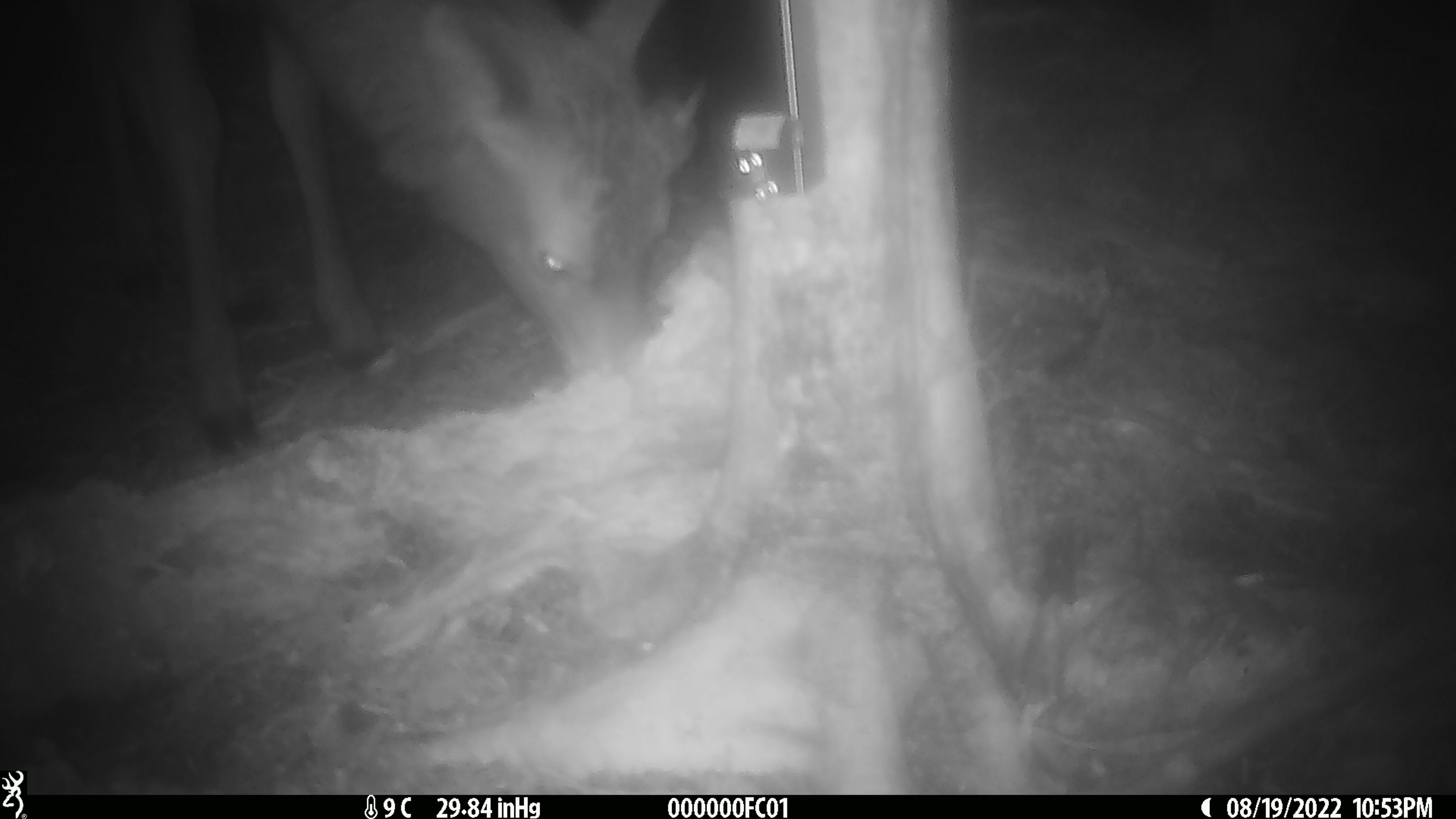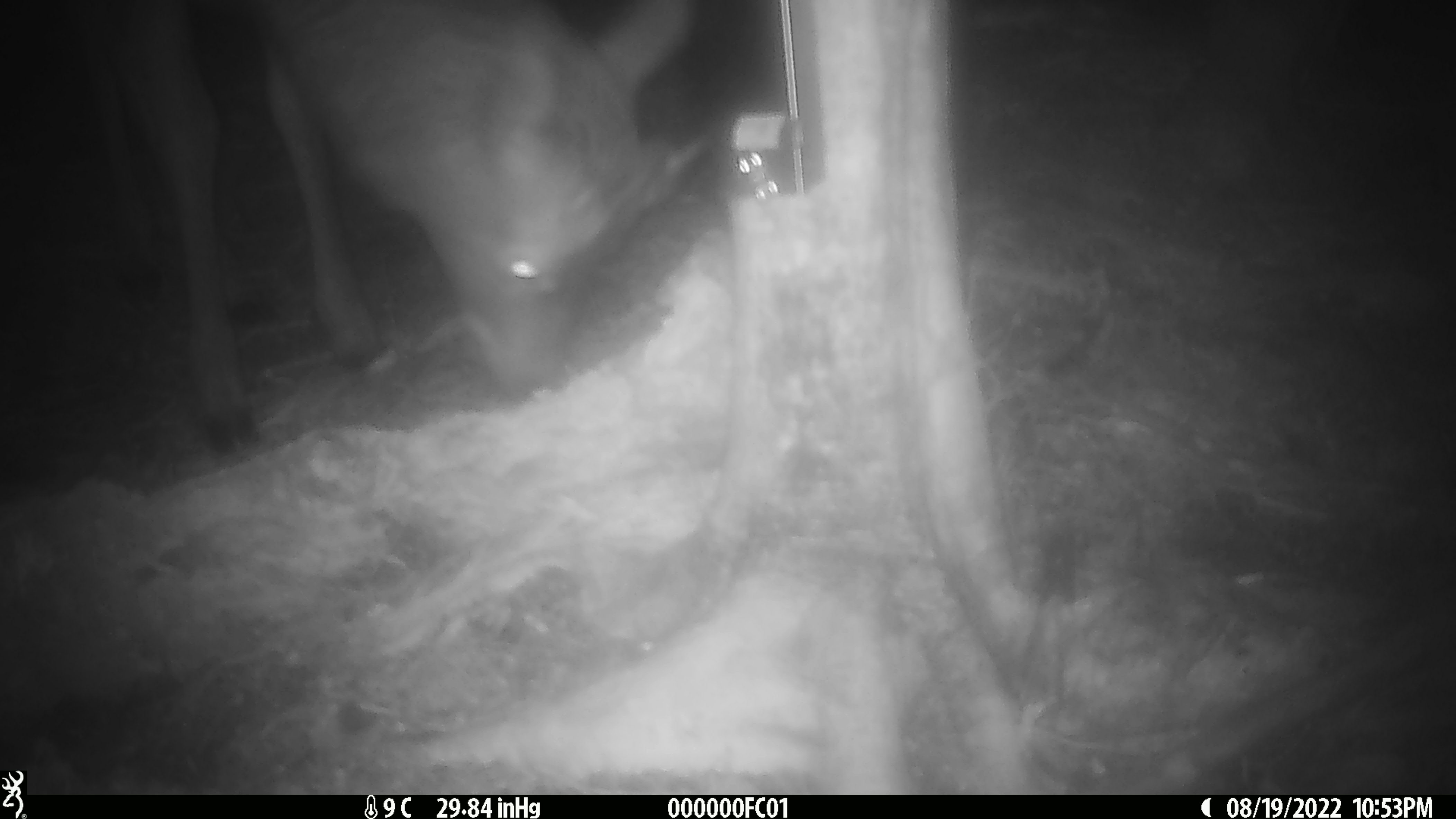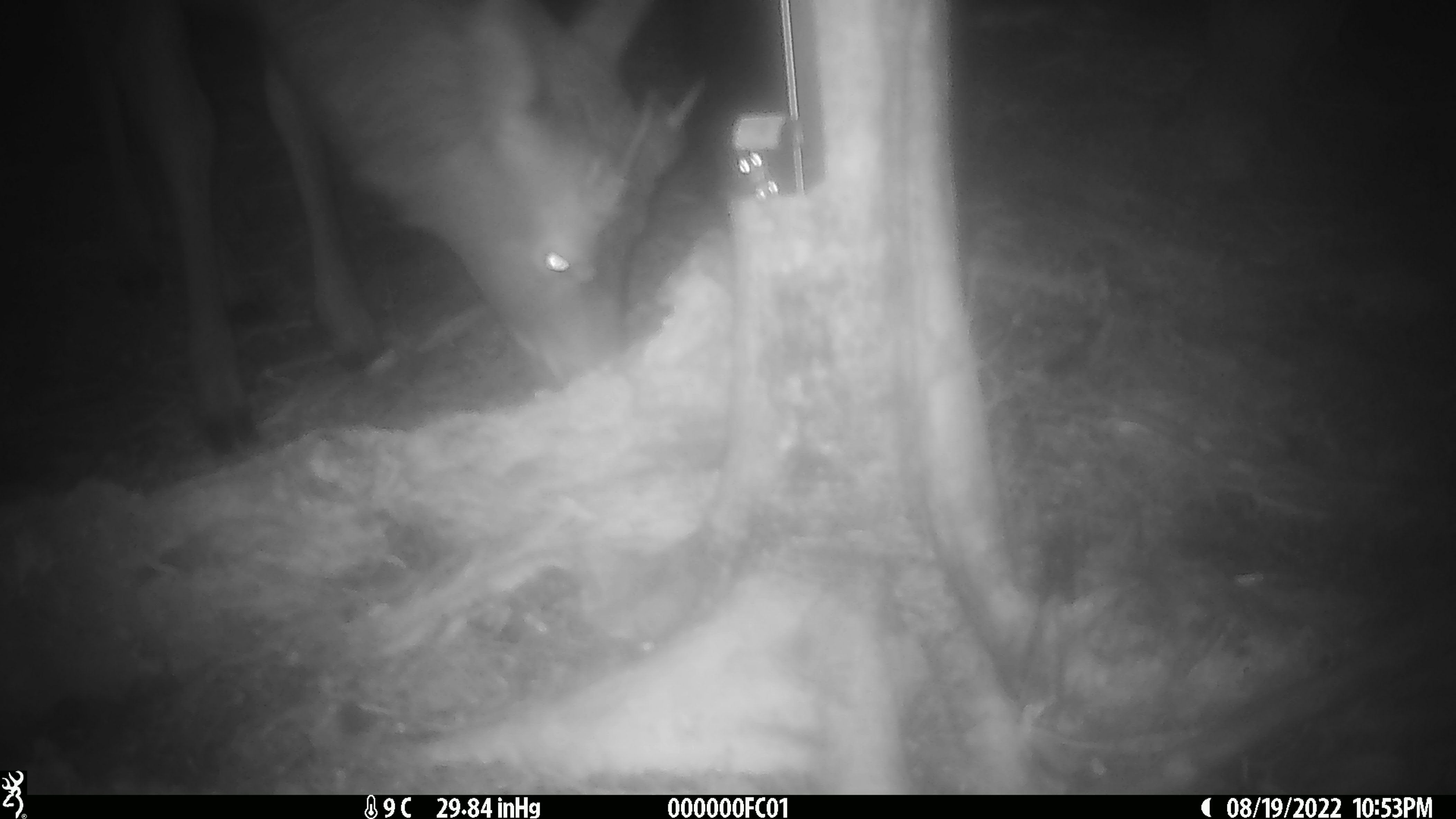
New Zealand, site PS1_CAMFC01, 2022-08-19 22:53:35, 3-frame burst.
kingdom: Animalia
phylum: Chordata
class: Mammalia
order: Artiodactyla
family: Cervidae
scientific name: Cervidae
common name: deer